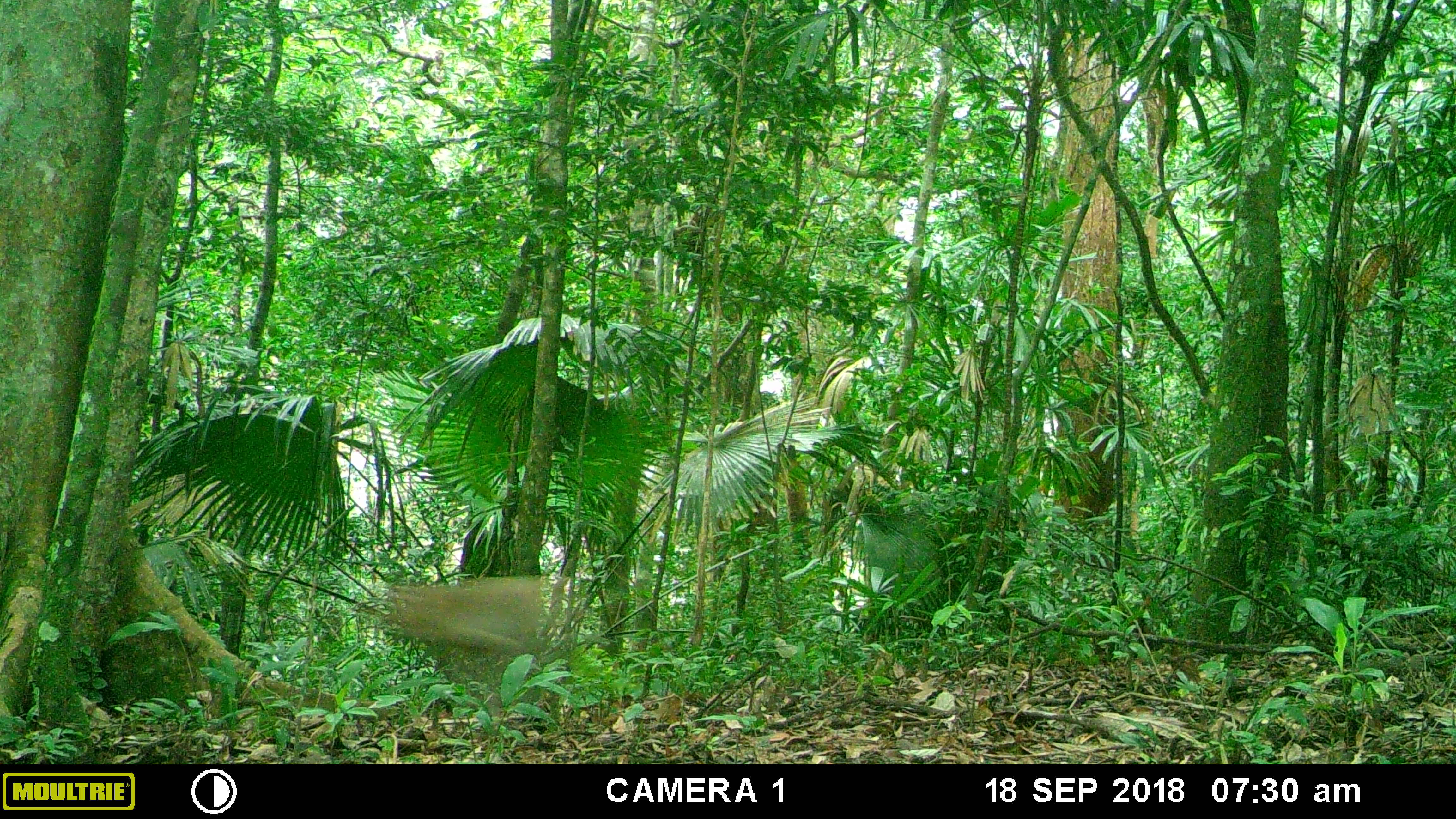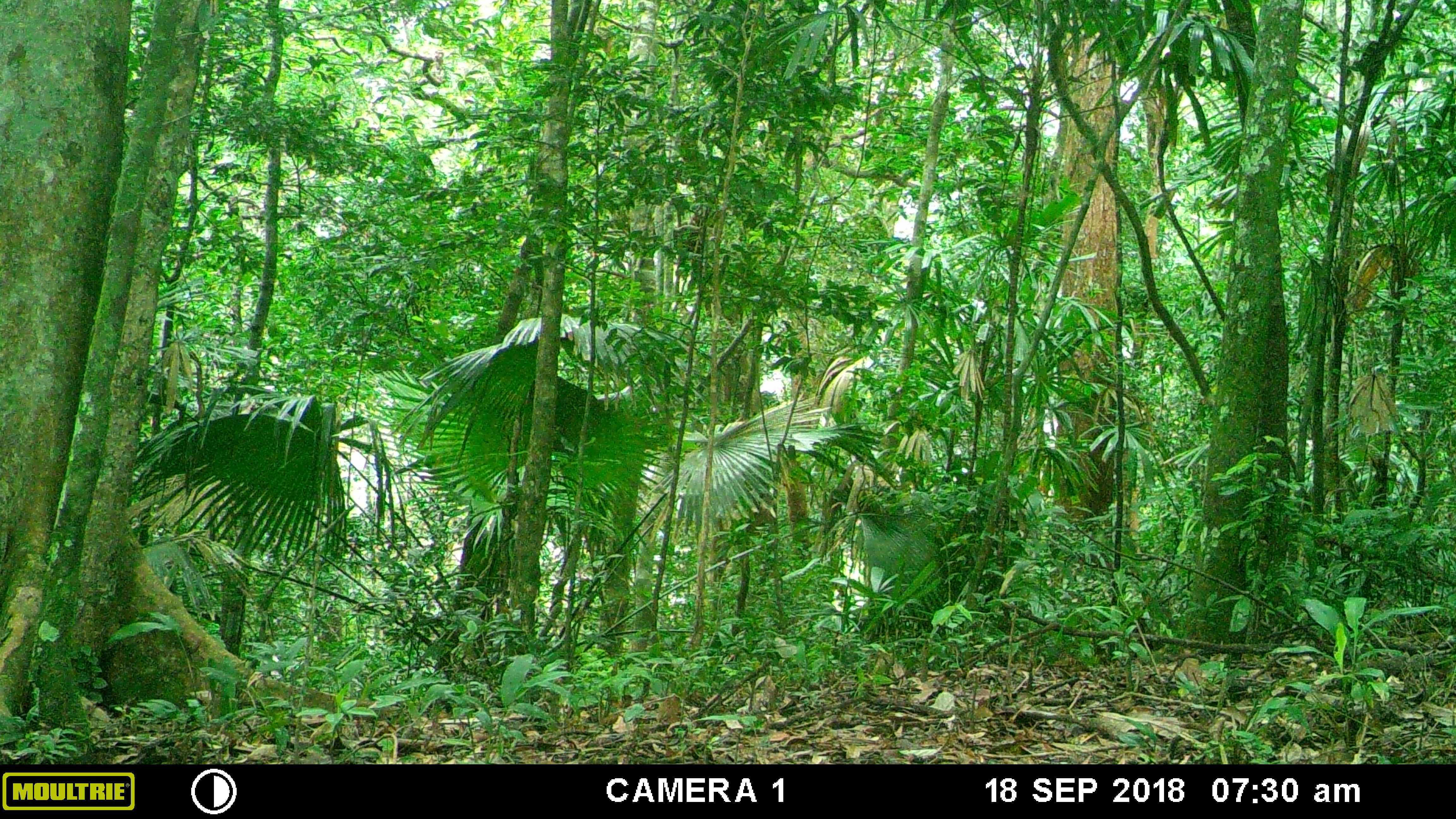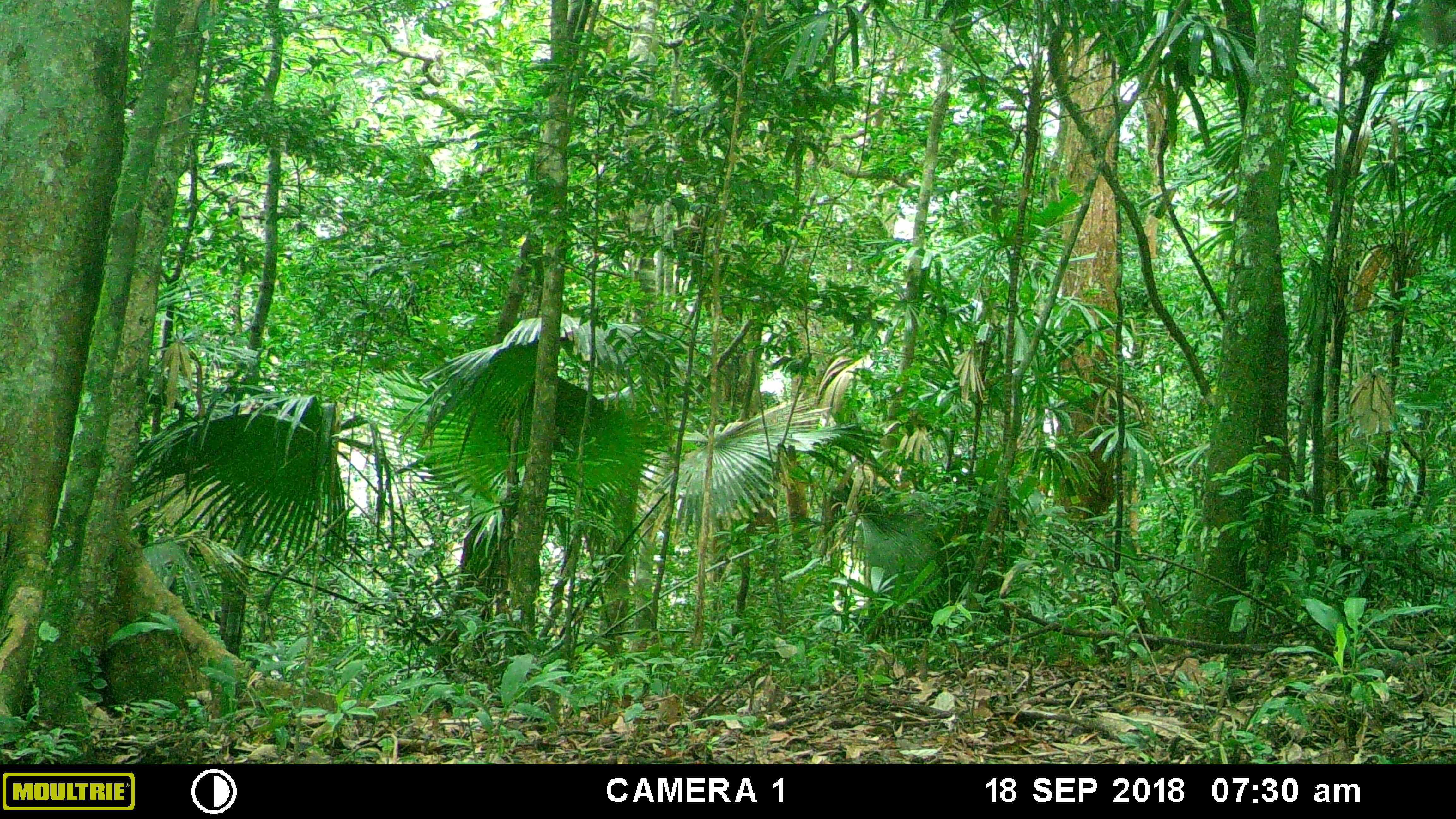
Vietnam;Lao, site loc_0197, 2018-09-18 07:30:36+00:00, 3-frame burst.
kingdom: Animalia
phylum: Chordata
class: Mammalia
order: Primates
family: Cercopithecidae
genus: Macaca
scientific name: Macaca nemestrina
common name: pig-tailed macaque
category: pig tailed macaque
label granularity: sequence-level